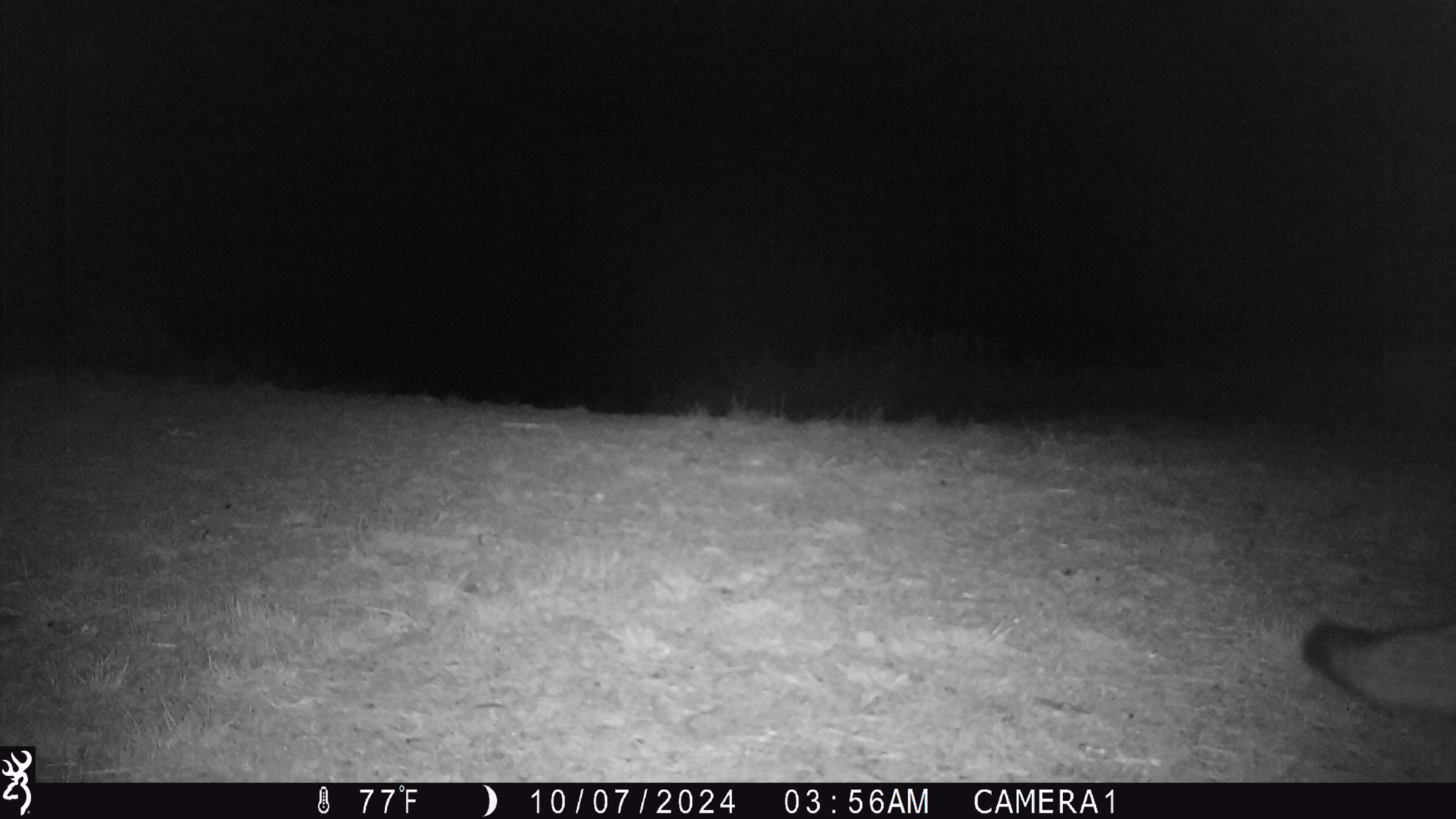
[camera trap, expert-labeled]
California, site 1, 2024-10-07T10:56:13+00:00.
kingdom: Animalia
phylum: Chordata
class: Mammalia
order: Carnivora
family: Canidae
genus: Urocyon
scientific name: Urocyon cinereoargenteus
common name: gray fox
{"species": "gray fox (Urocyon cinereoargenteus)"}